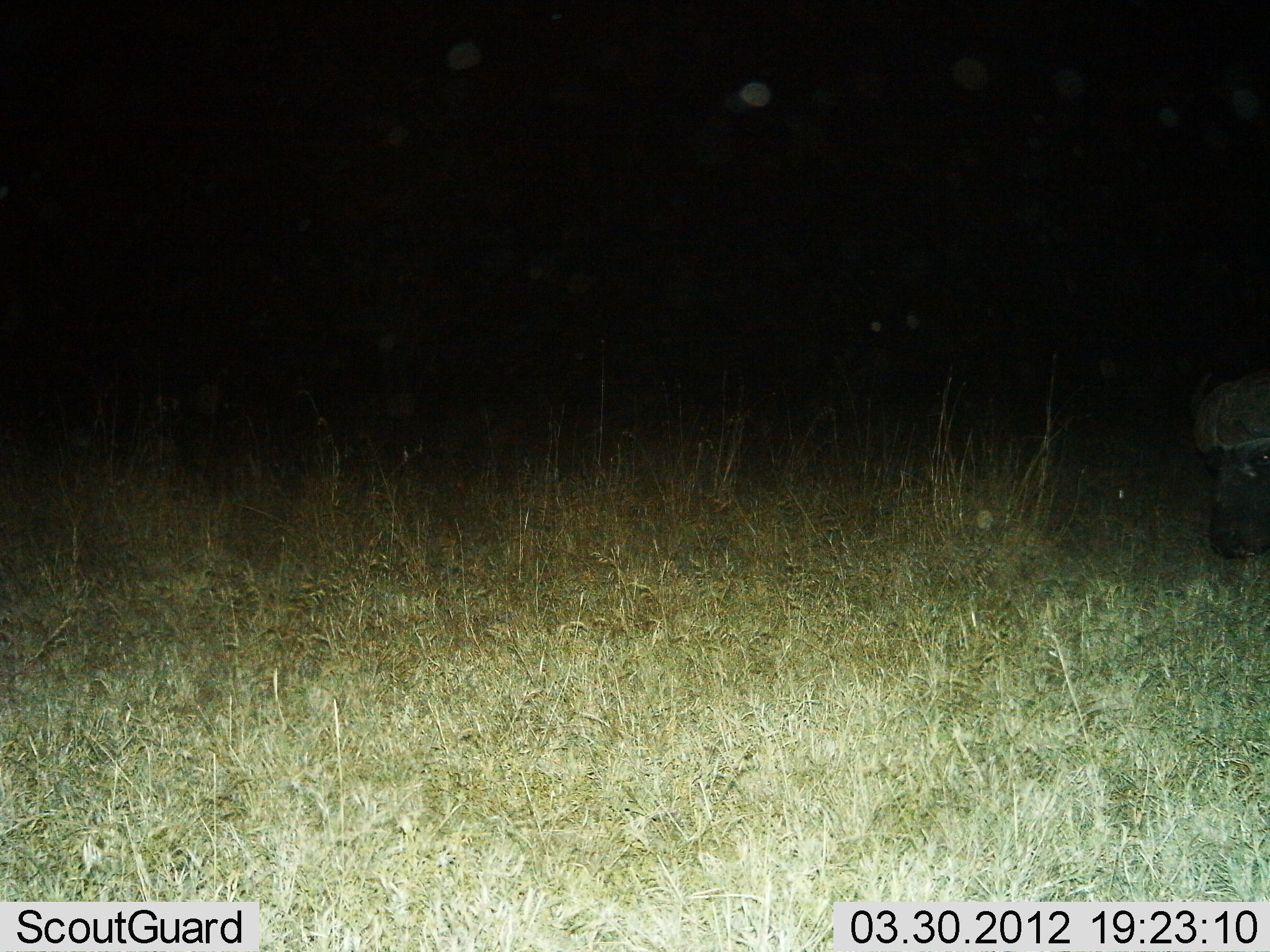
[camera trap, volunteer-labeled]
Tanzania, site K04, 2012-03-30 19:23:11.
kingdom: Animalia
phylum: Chordata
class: Mammalia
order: Artiodactyla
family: Bovidae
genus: Syncerus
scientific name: Syncerus caffer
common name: cape buffalo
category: buffalo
Buffalo (cape buffalo) (Syncerus caffer), count 1. Behavior (volunteer vote fractions): standing 54%, resting 0%, moving 8%, interacting 0%. Young present (vote fraction): 0%. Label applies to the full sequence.